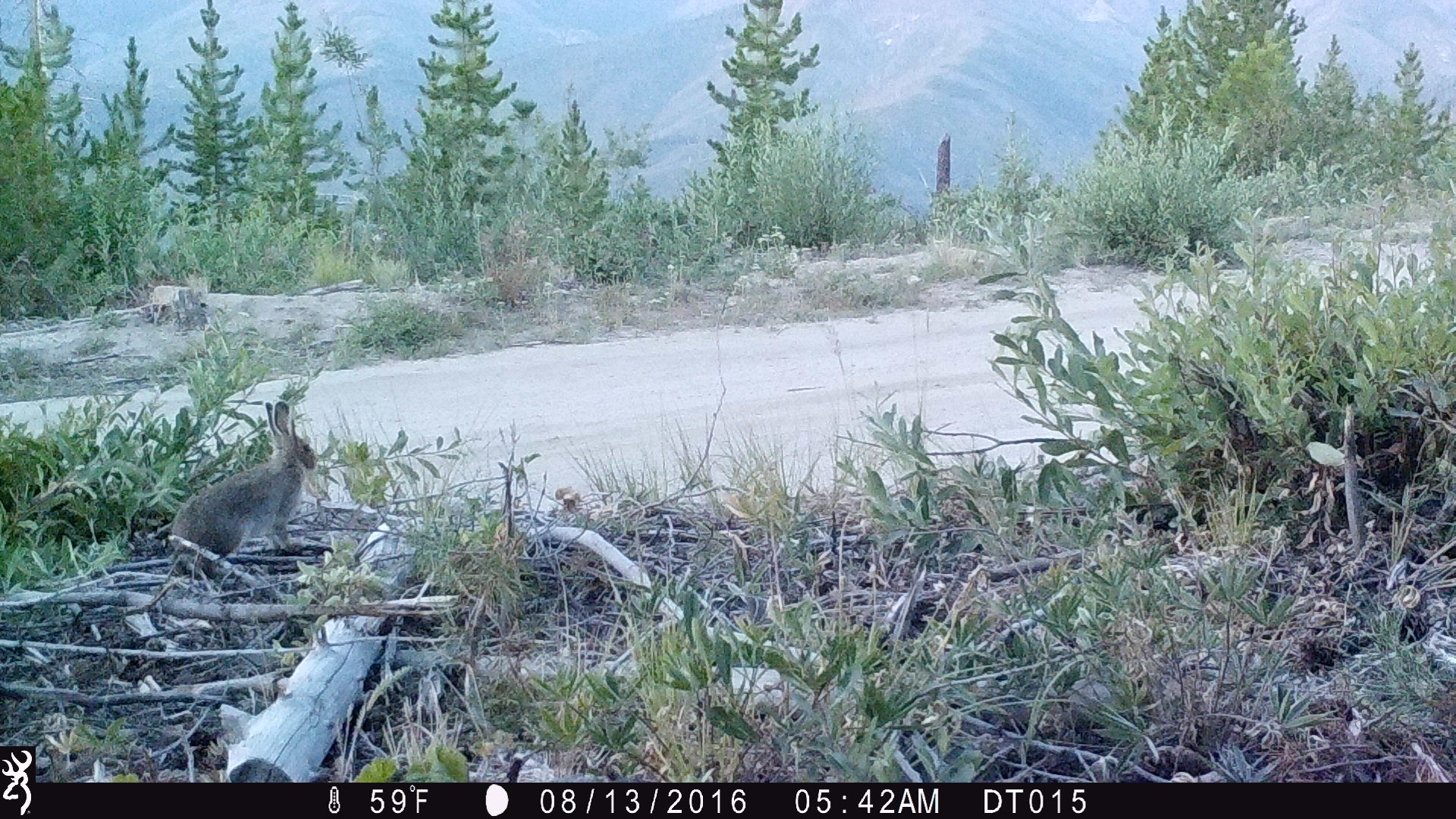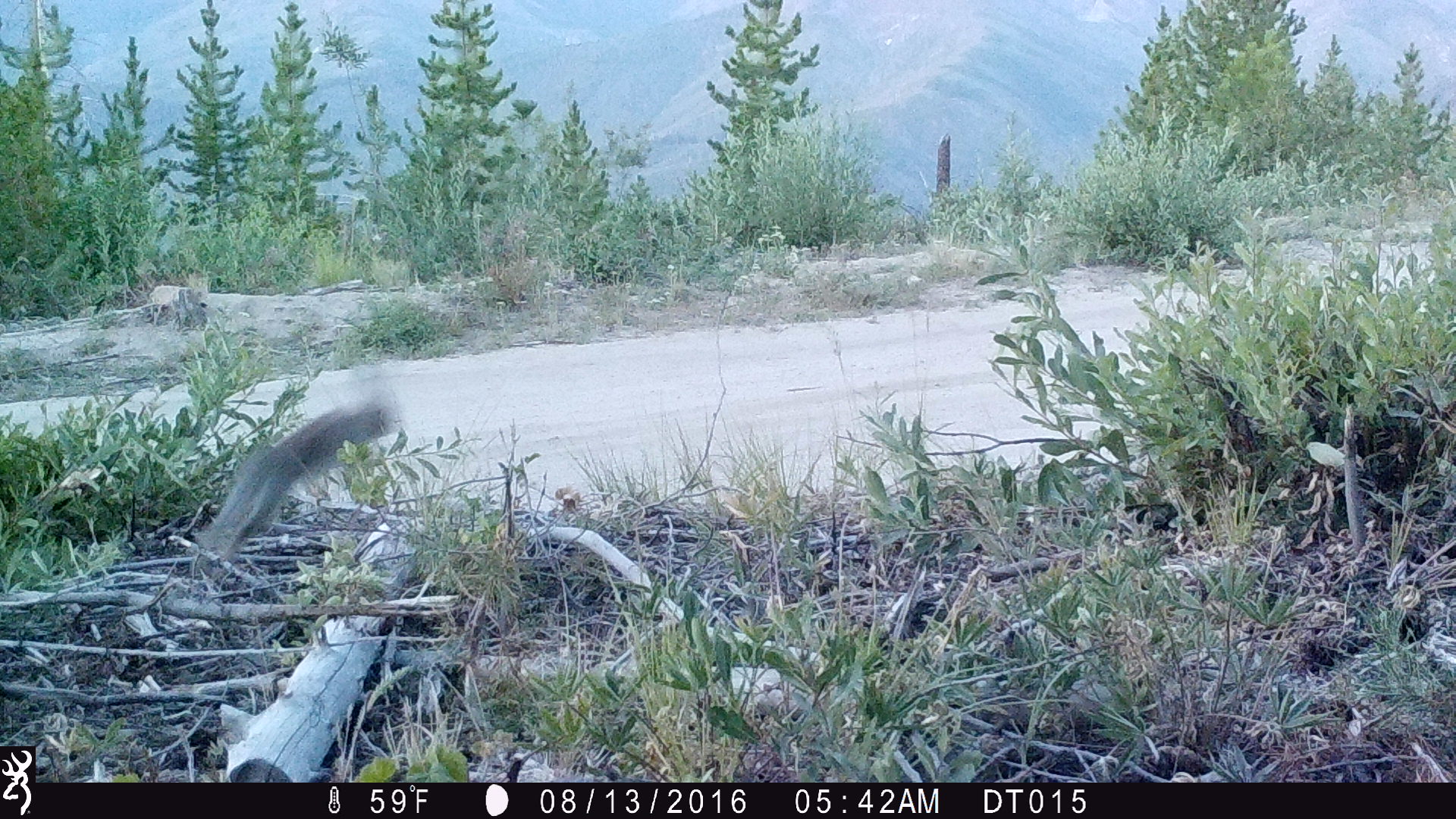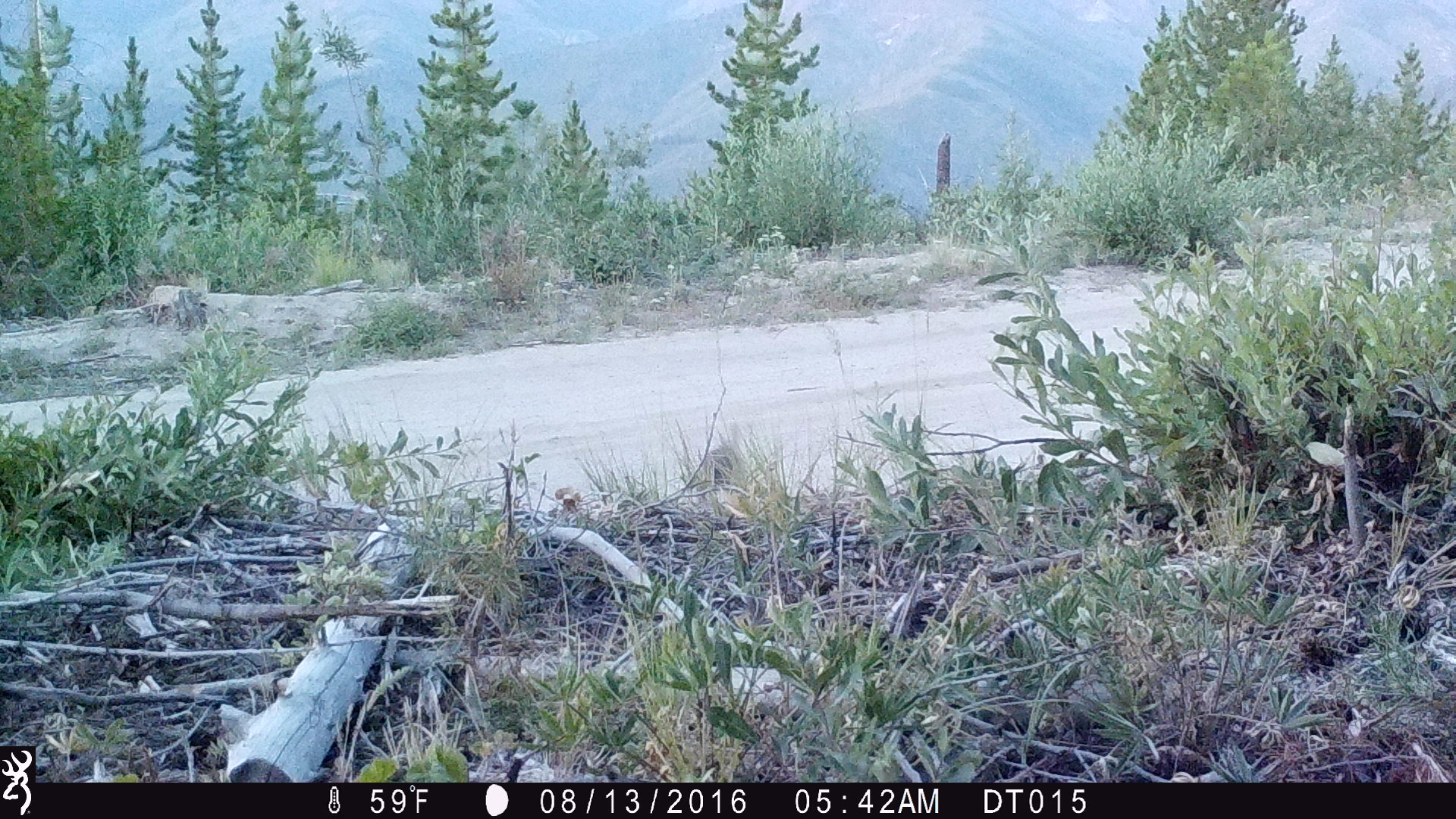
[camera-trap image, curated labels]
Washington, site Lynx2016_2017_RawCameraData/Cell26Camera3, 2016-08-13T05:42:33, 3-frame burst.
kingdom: Animalia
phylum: Chordata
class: Mammalia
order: Lagomorpha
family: Leporidae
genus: Lepus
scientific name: Lepus americanus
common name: snowshoe hare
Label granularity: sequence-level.